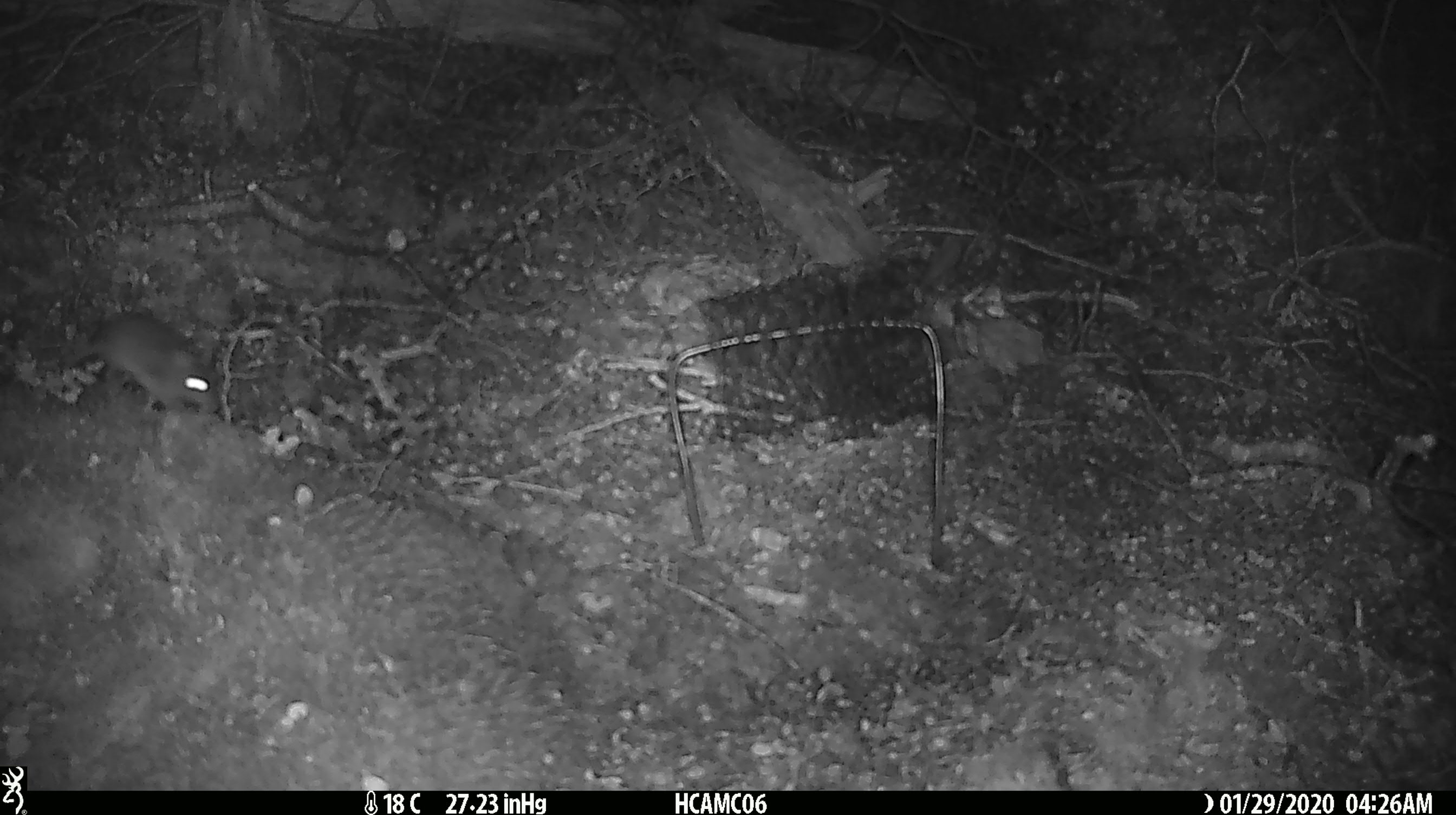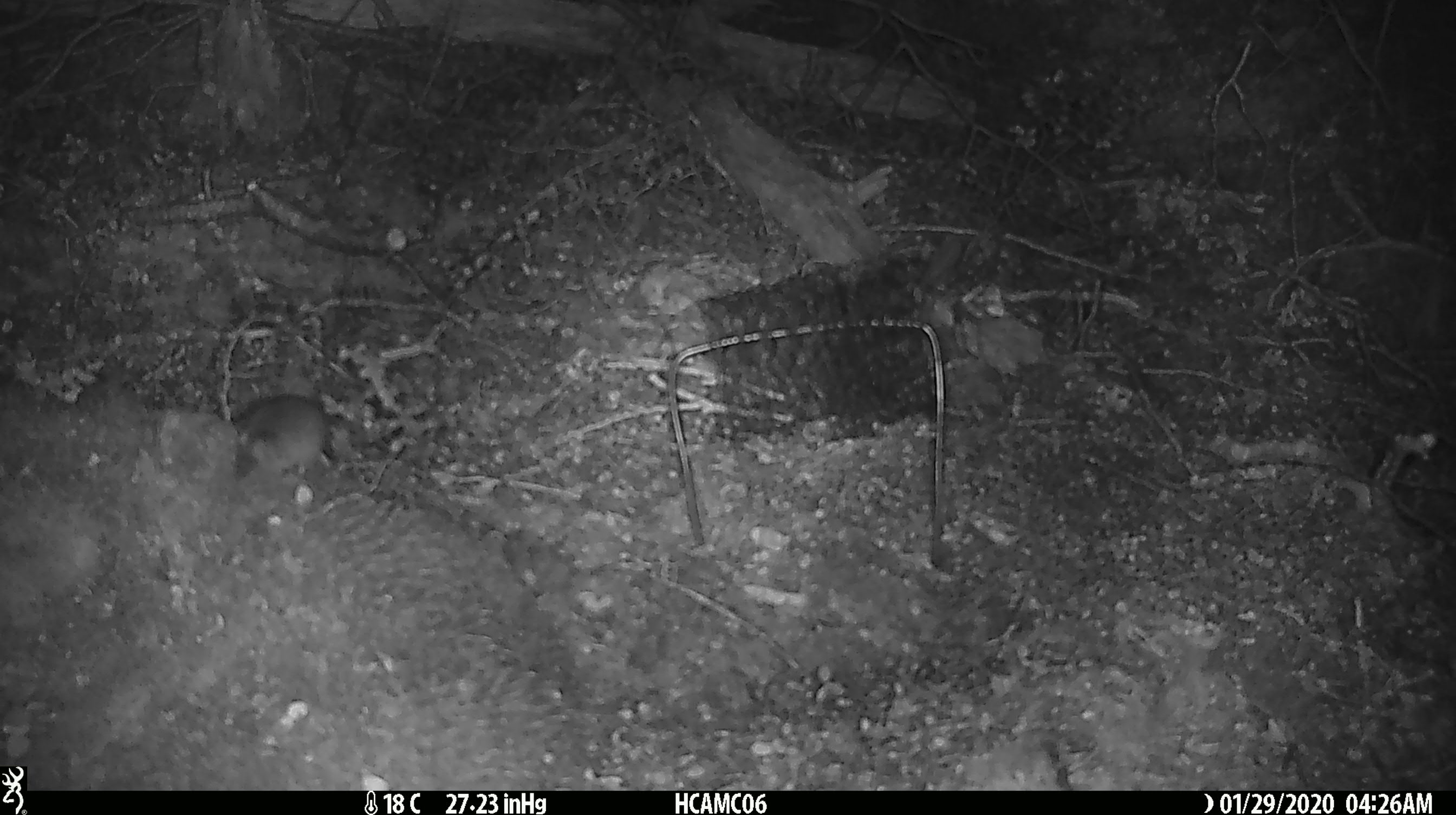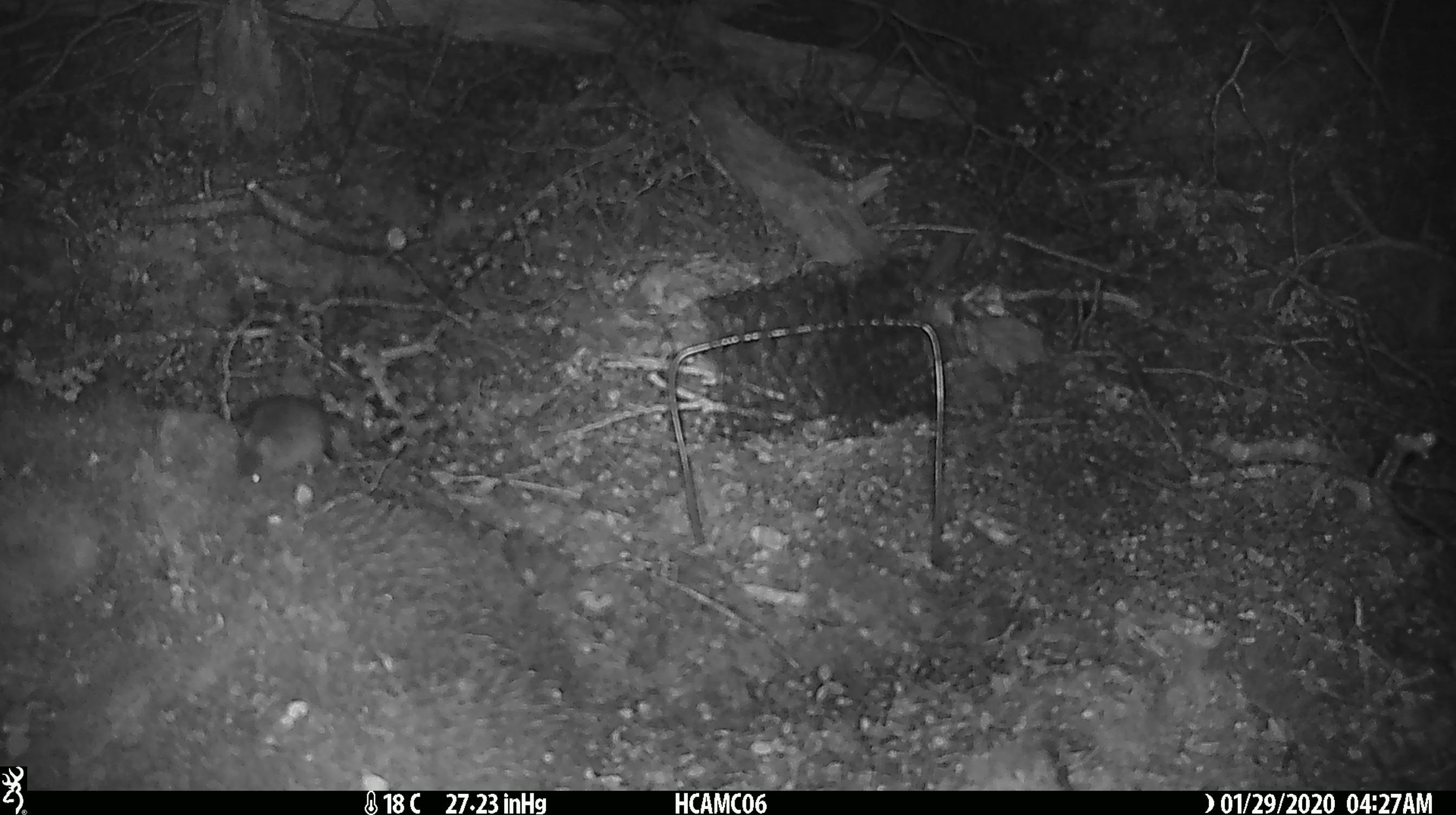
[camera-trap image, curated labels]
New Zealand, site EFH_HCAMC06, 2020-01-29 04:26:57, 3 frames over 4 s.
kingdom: Animalia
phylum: Chordata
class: Mammalia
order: Rodentia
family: Muridae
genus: Mus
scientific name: Mus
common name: mouse